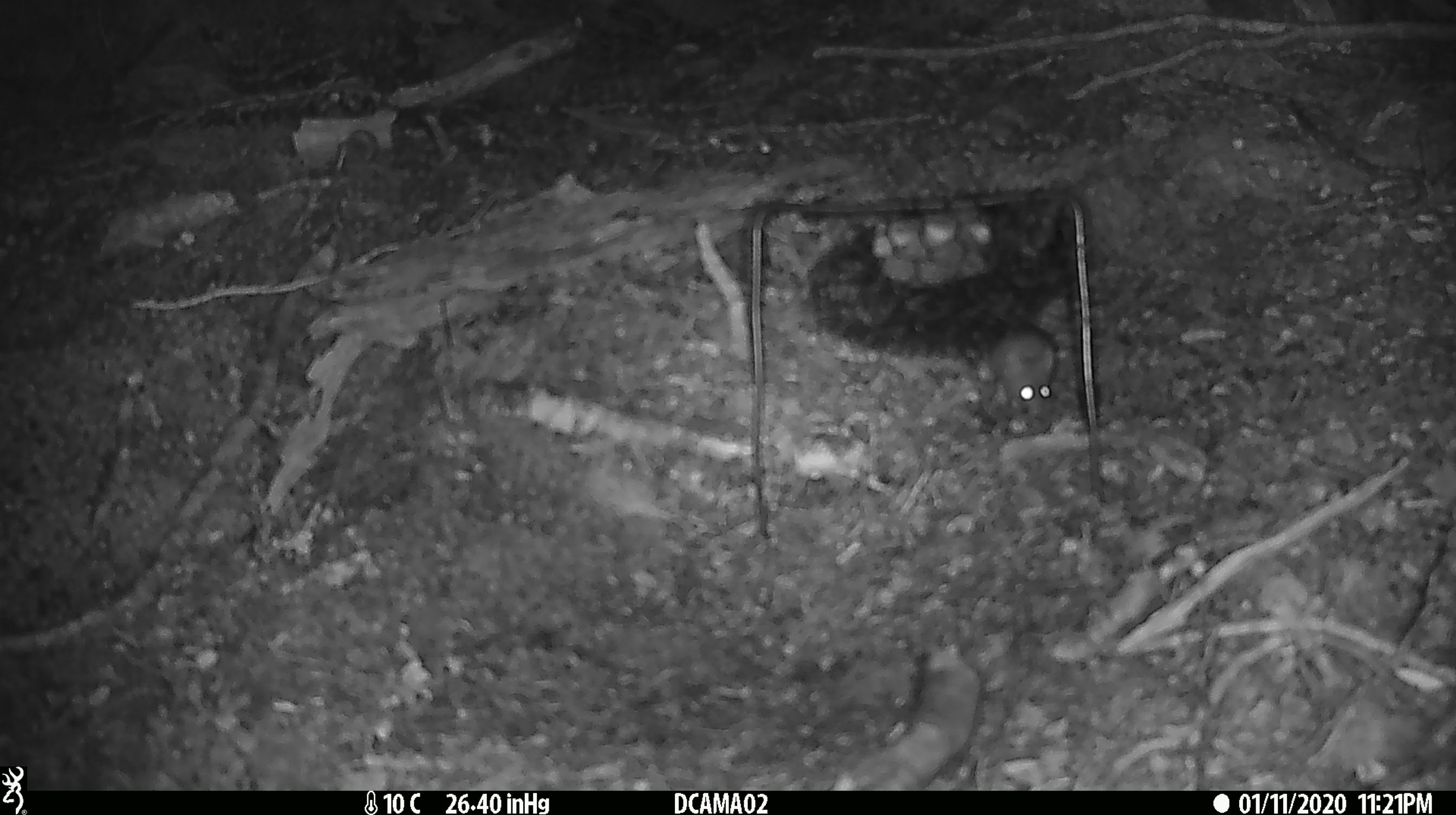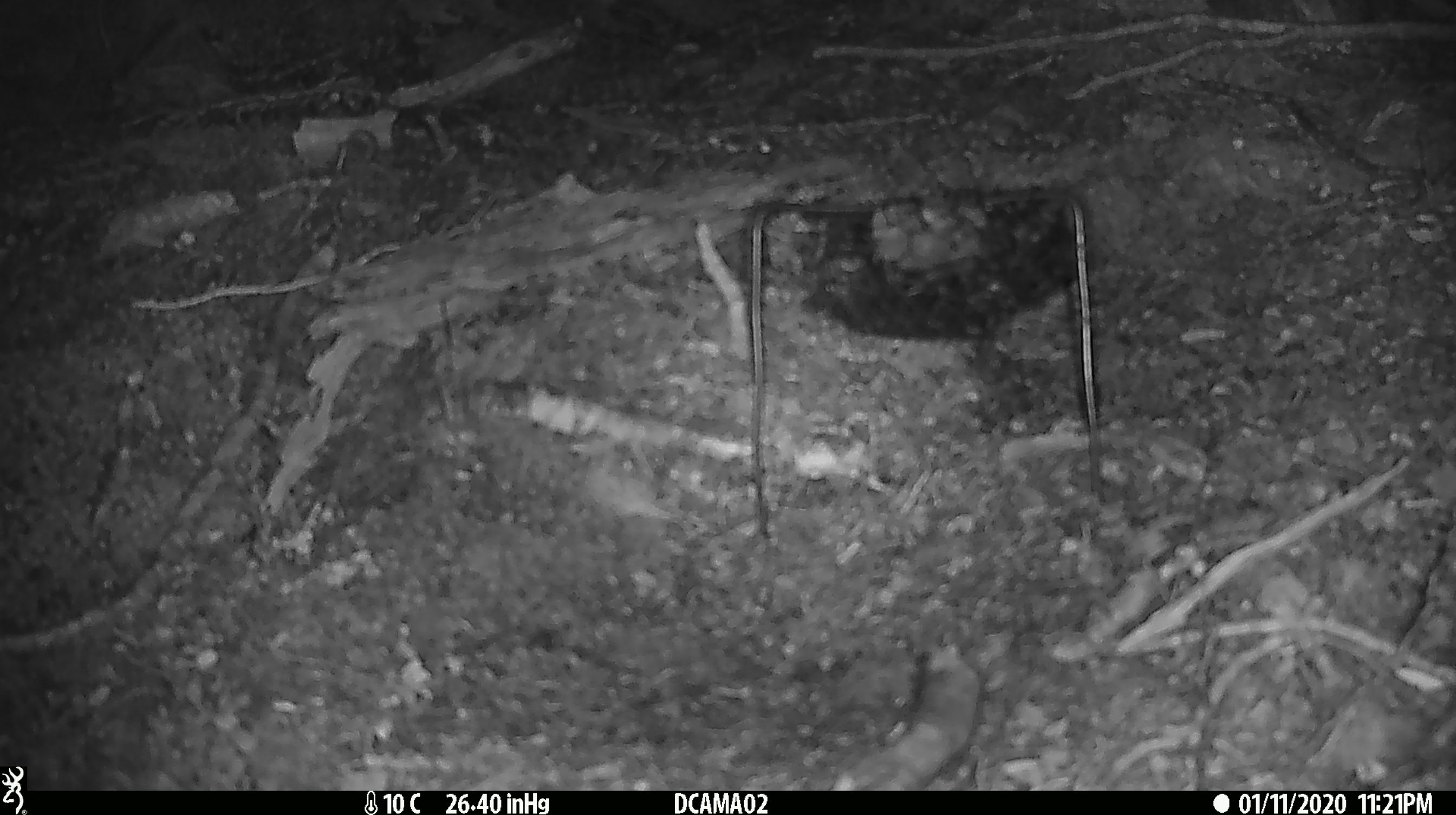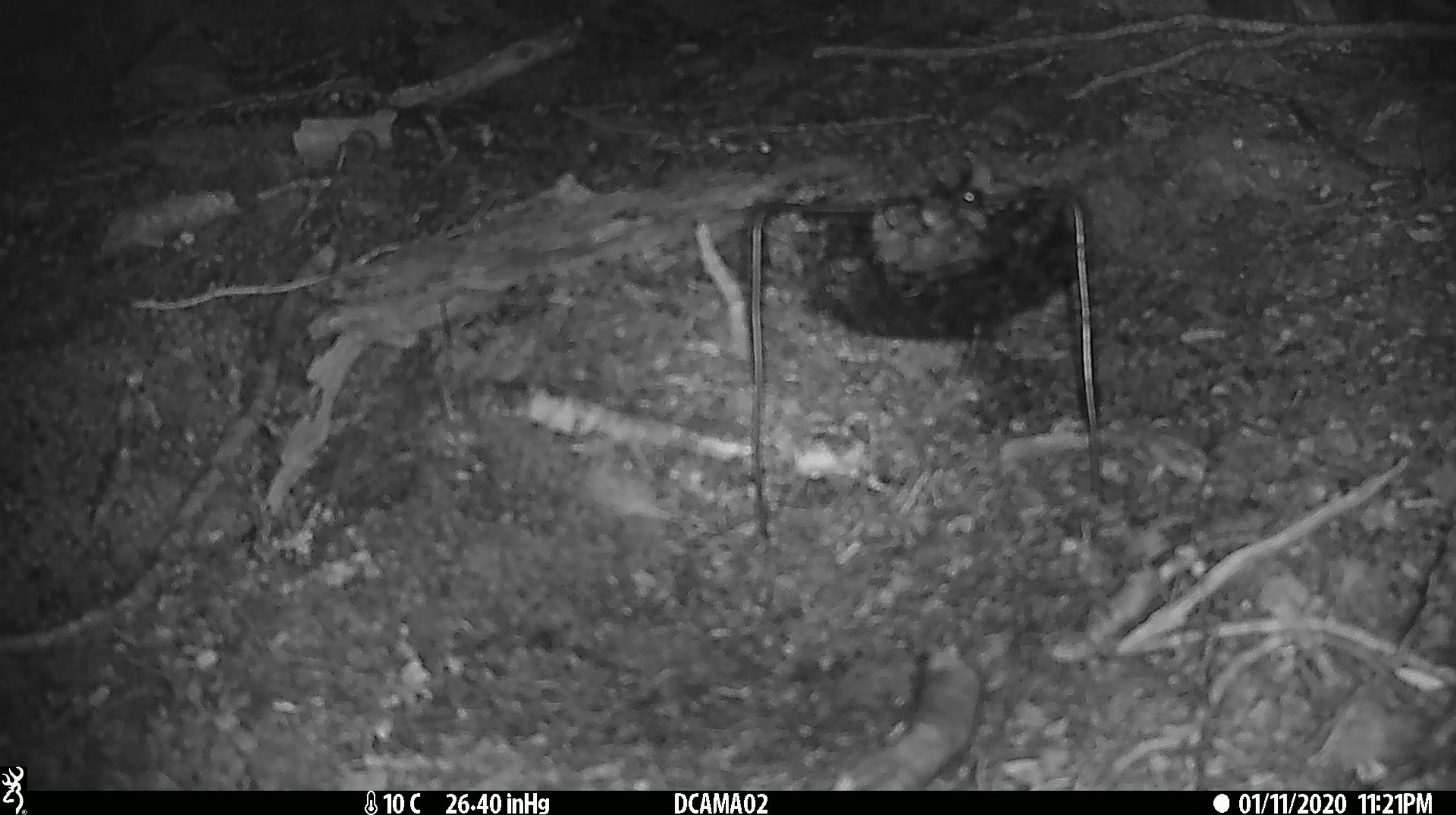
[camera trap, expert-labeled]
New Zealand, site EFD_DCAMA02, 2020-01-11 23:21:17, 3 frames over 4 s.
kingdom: Animalia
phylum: Chordata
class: Mammalia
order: Rodentia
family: Muridae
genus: Mus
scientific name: Mus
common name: mouse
Mouse (Mus).